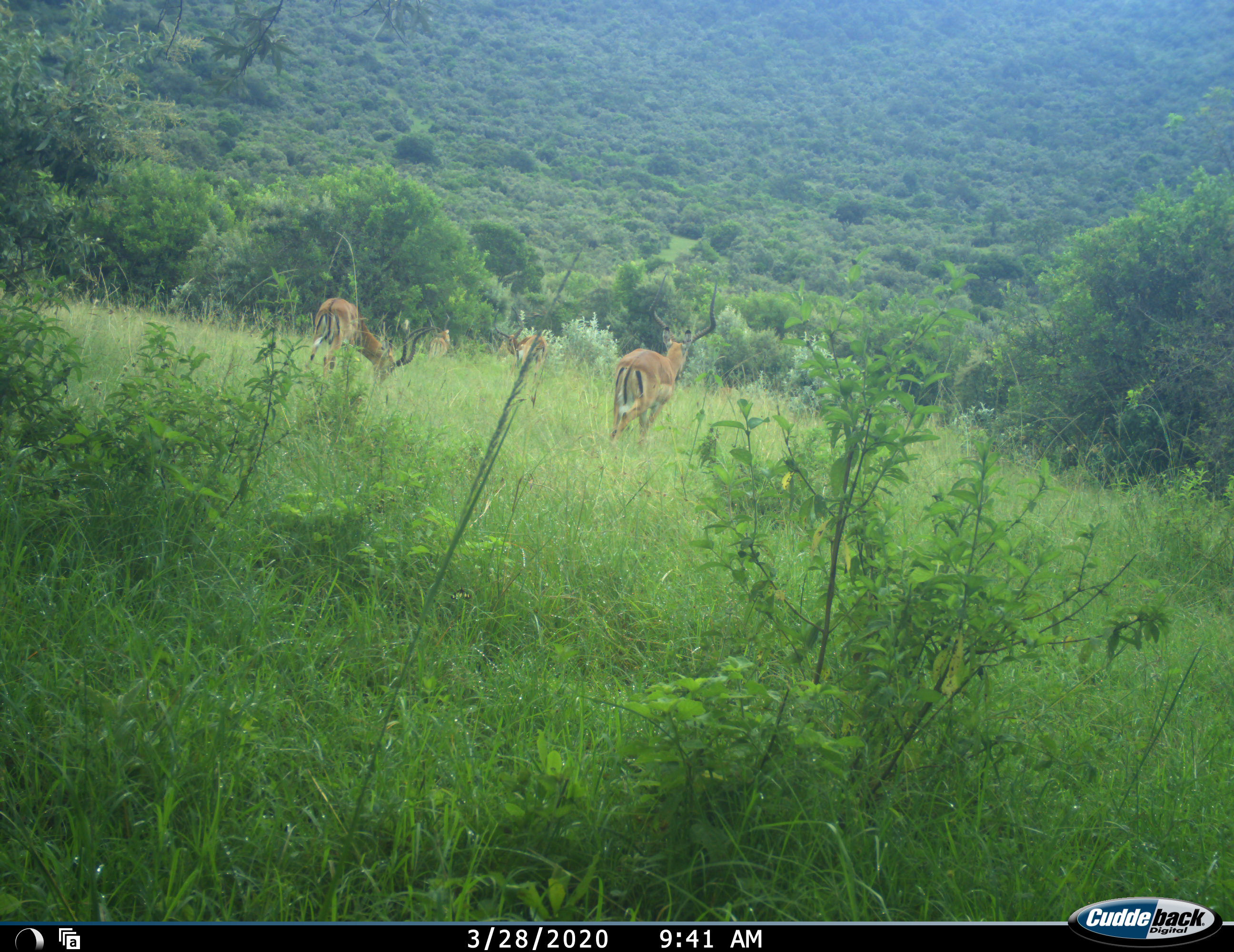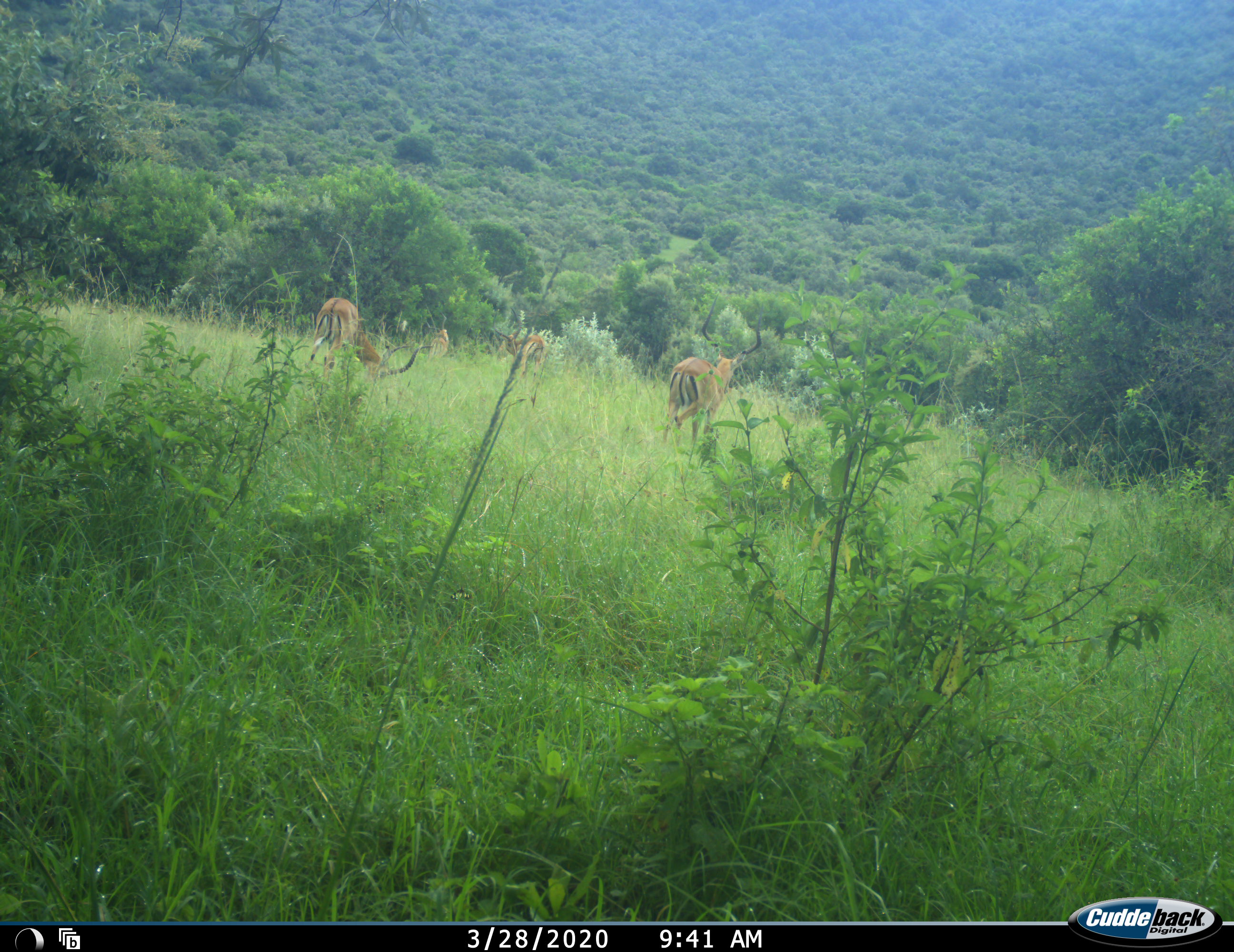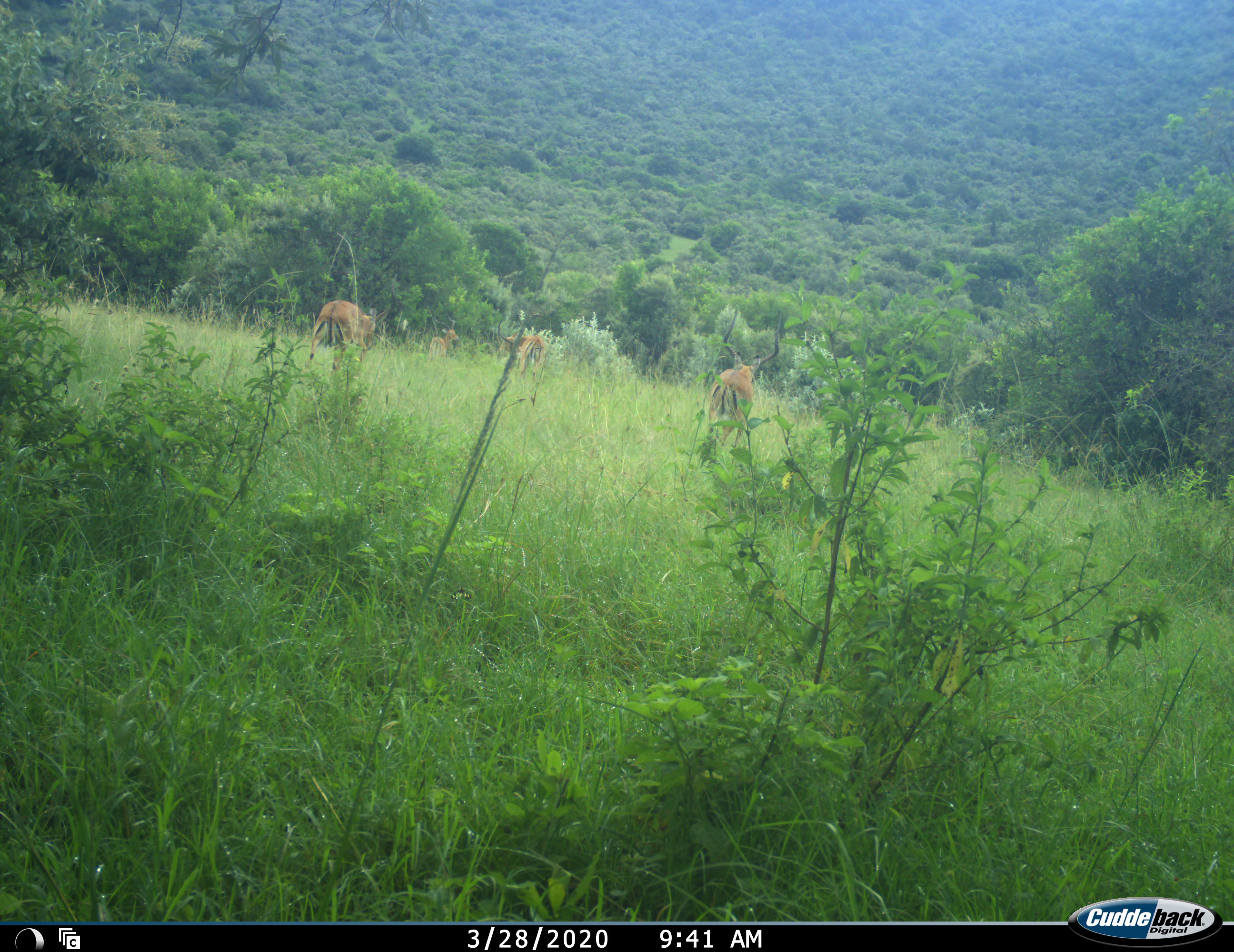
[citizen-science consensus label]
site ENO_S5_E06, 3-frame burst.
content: unidentified animal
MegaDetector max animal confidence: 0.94